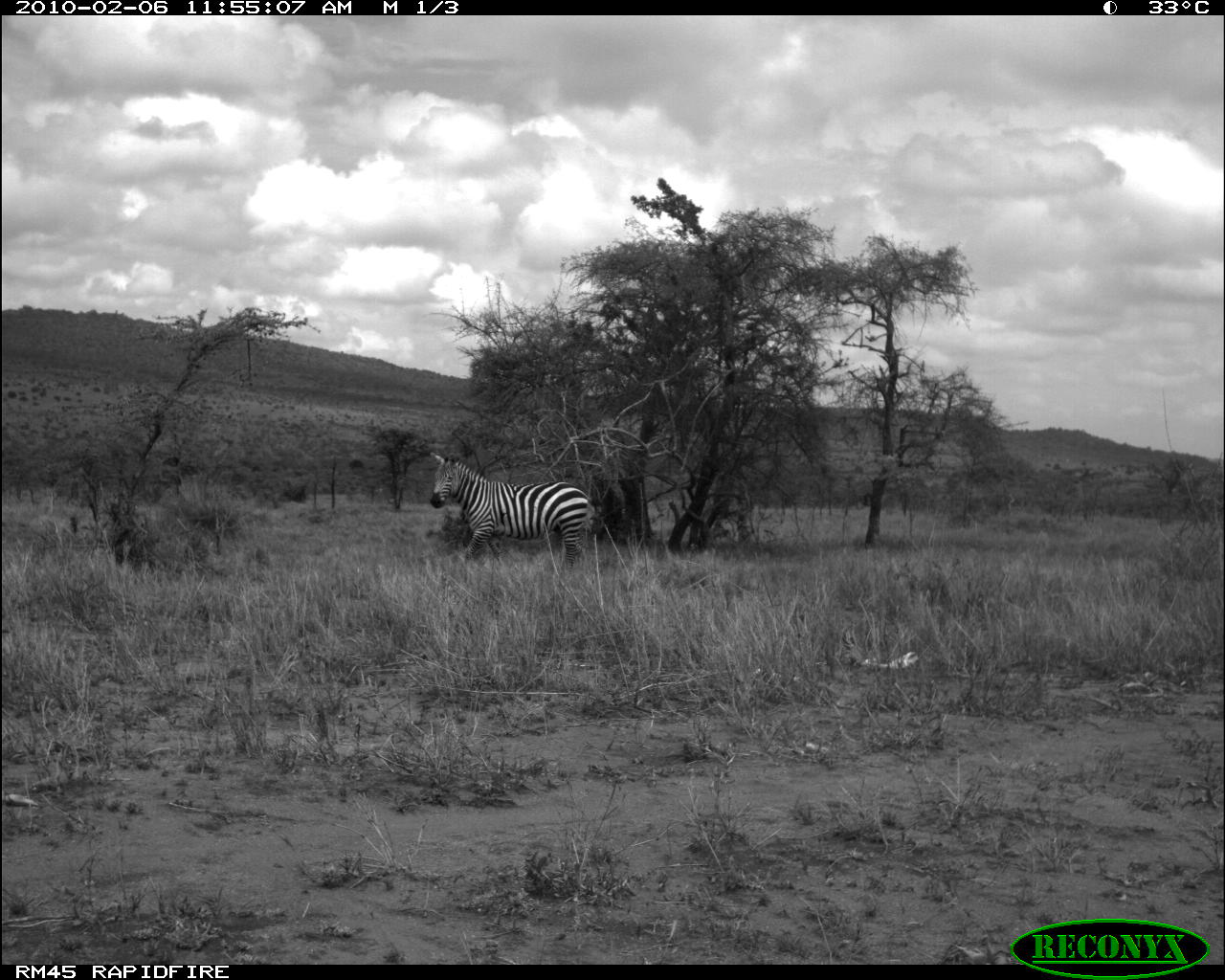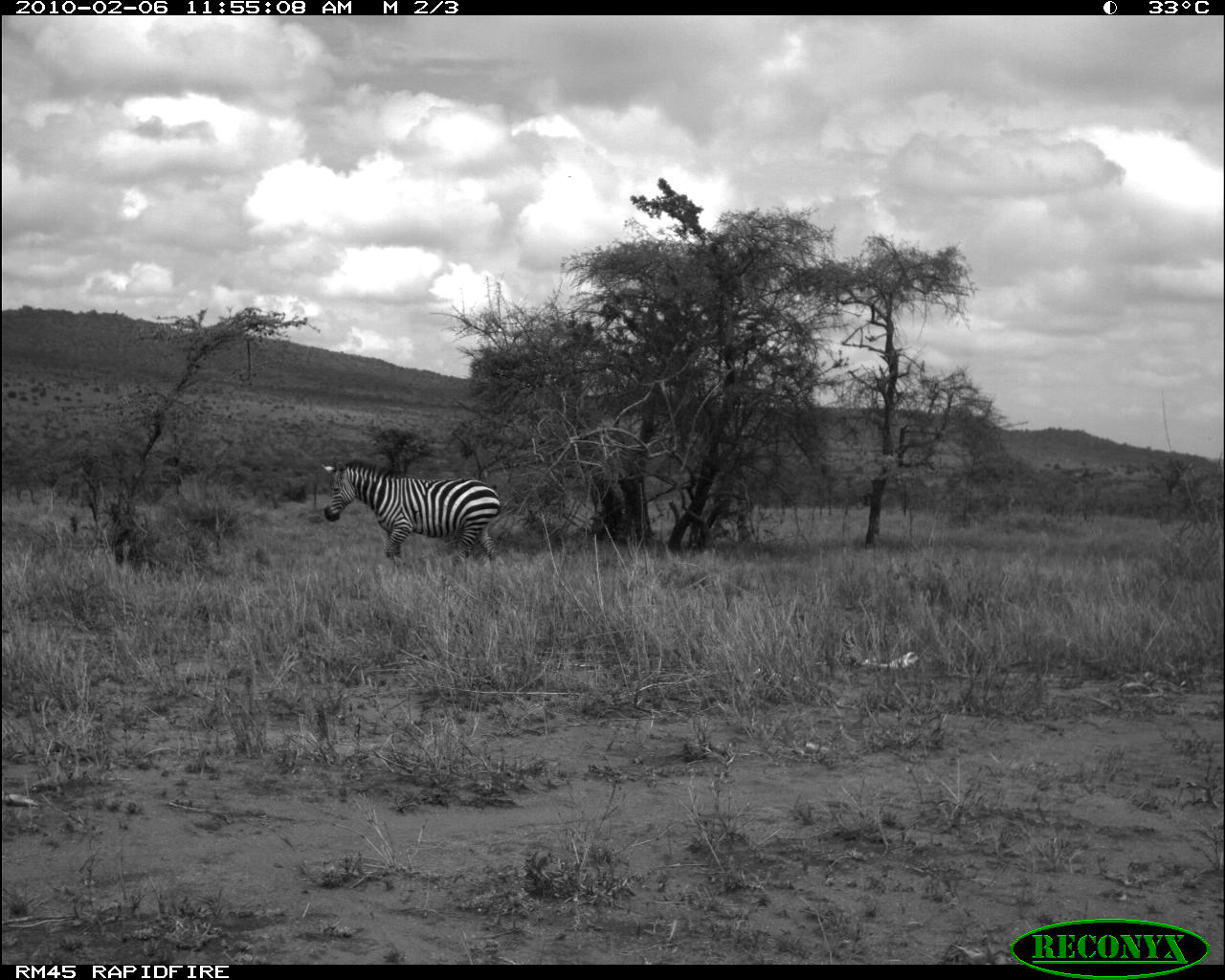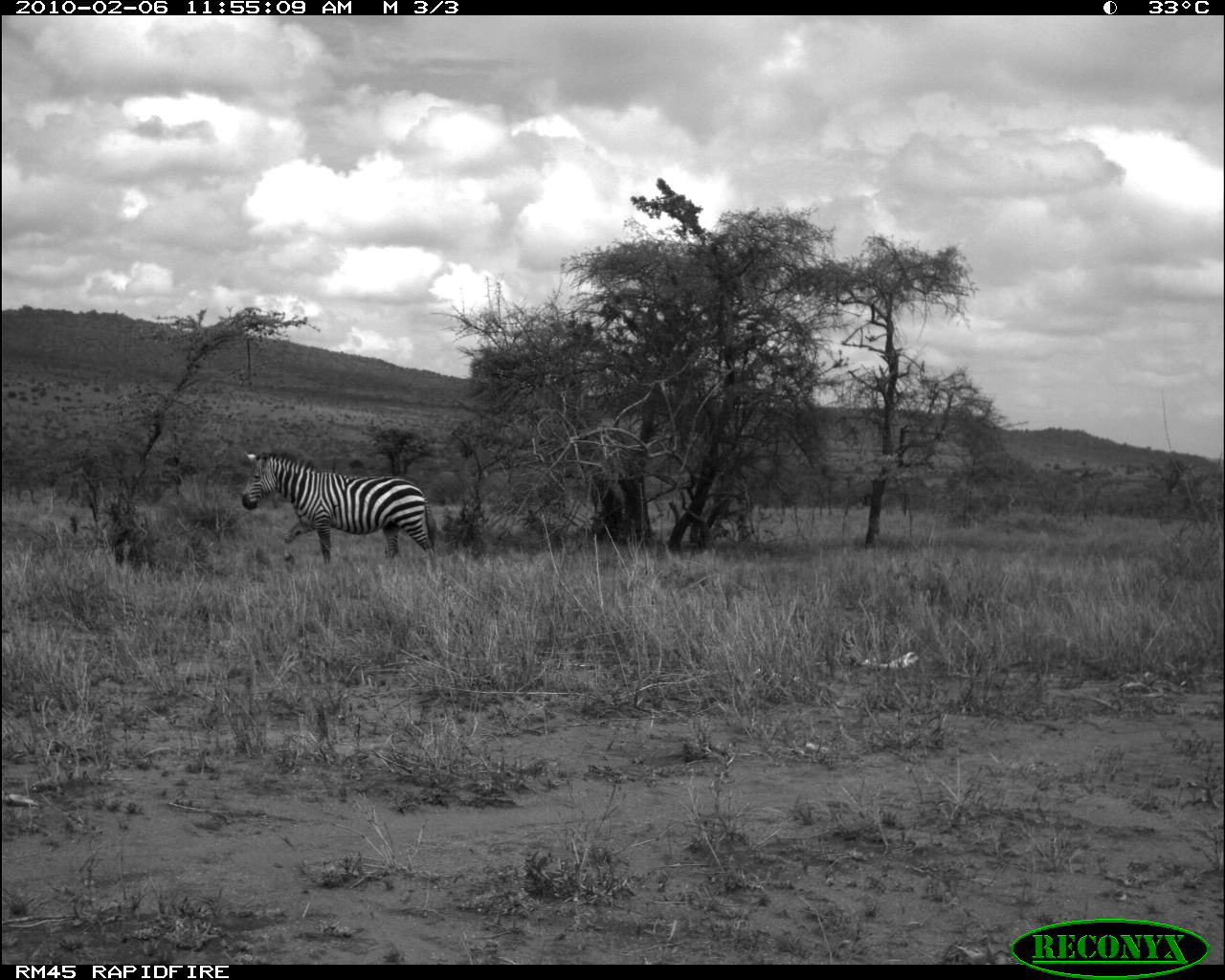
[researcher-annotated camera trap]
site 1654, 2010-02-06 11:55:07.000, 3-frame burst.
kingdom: Animalia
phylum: Chordata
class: Mammalia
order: Perissodactyla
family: Equidae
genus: Equus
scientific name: Equus quagga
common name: plains zebra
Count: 1.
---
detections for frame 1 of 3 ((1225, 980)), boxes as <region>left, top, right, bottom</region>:
equus quagga: <region>427, 450, 603, 572</region>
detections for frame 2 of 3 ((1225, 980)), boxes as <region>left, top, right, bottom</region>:
equus quagga: <region>319, 458, 503, 572</region>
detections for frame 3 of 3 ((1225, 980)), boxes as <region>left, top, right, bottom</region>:
equus quagga: <region>238, 447, 436, 562</region>